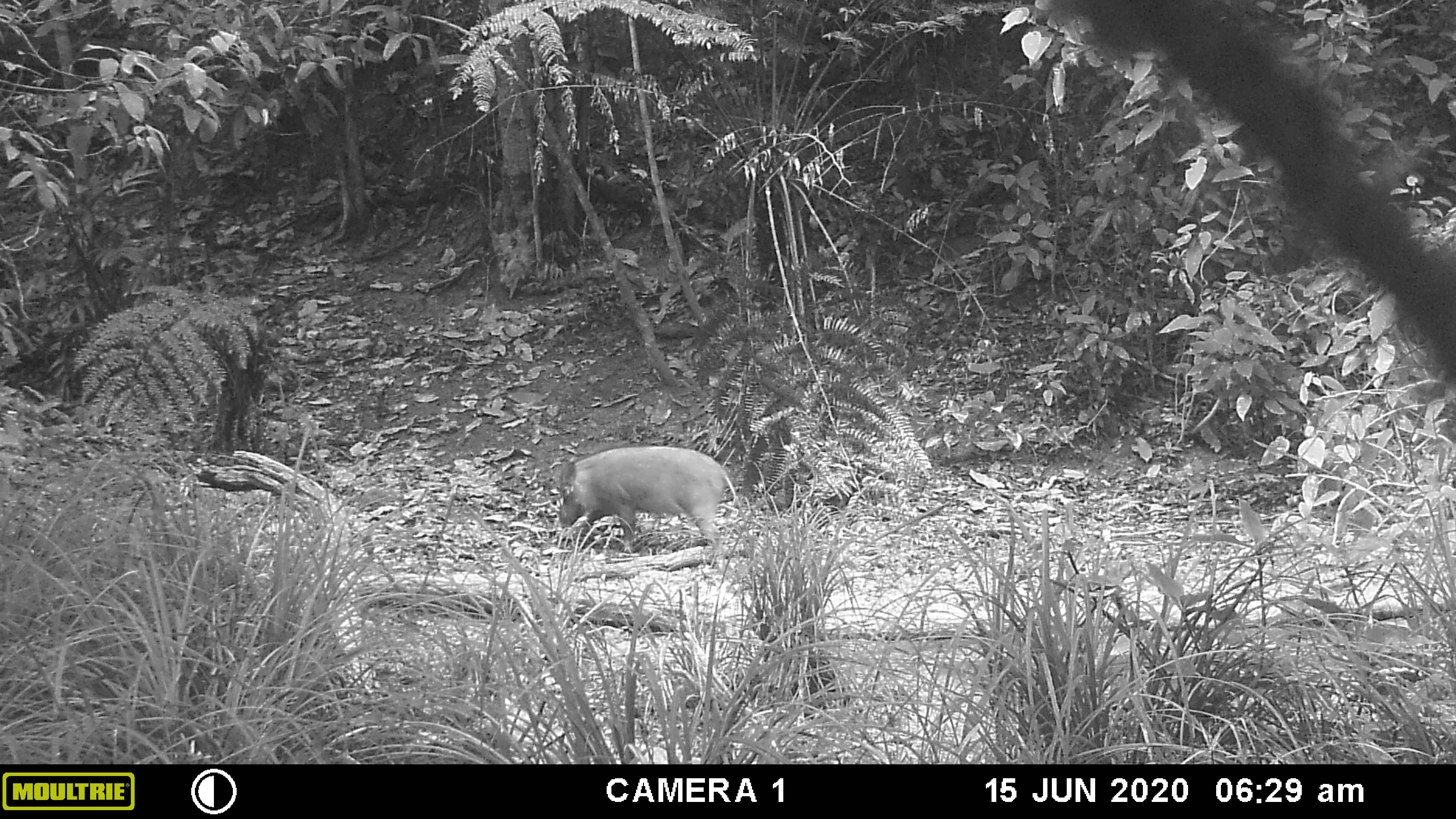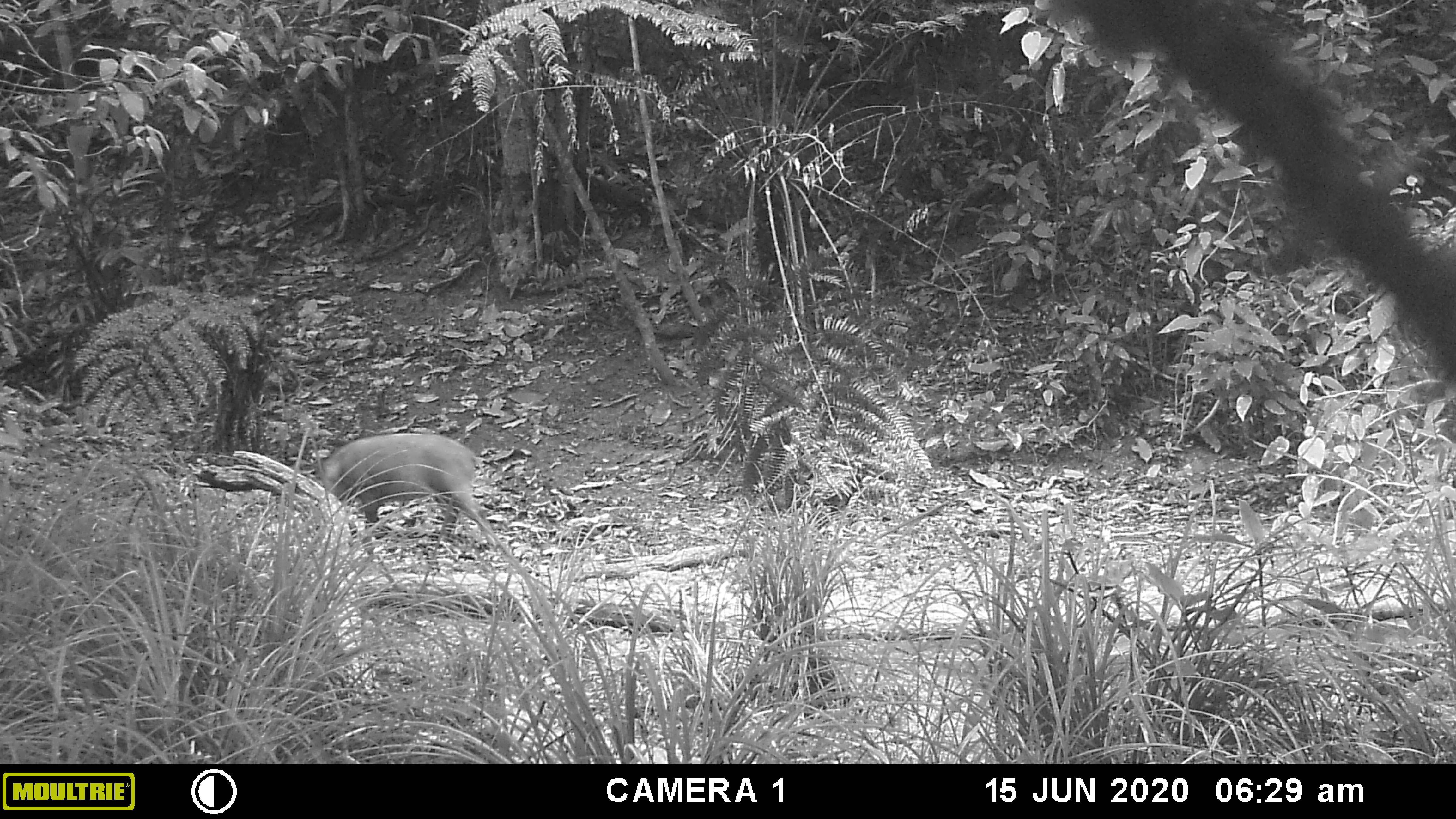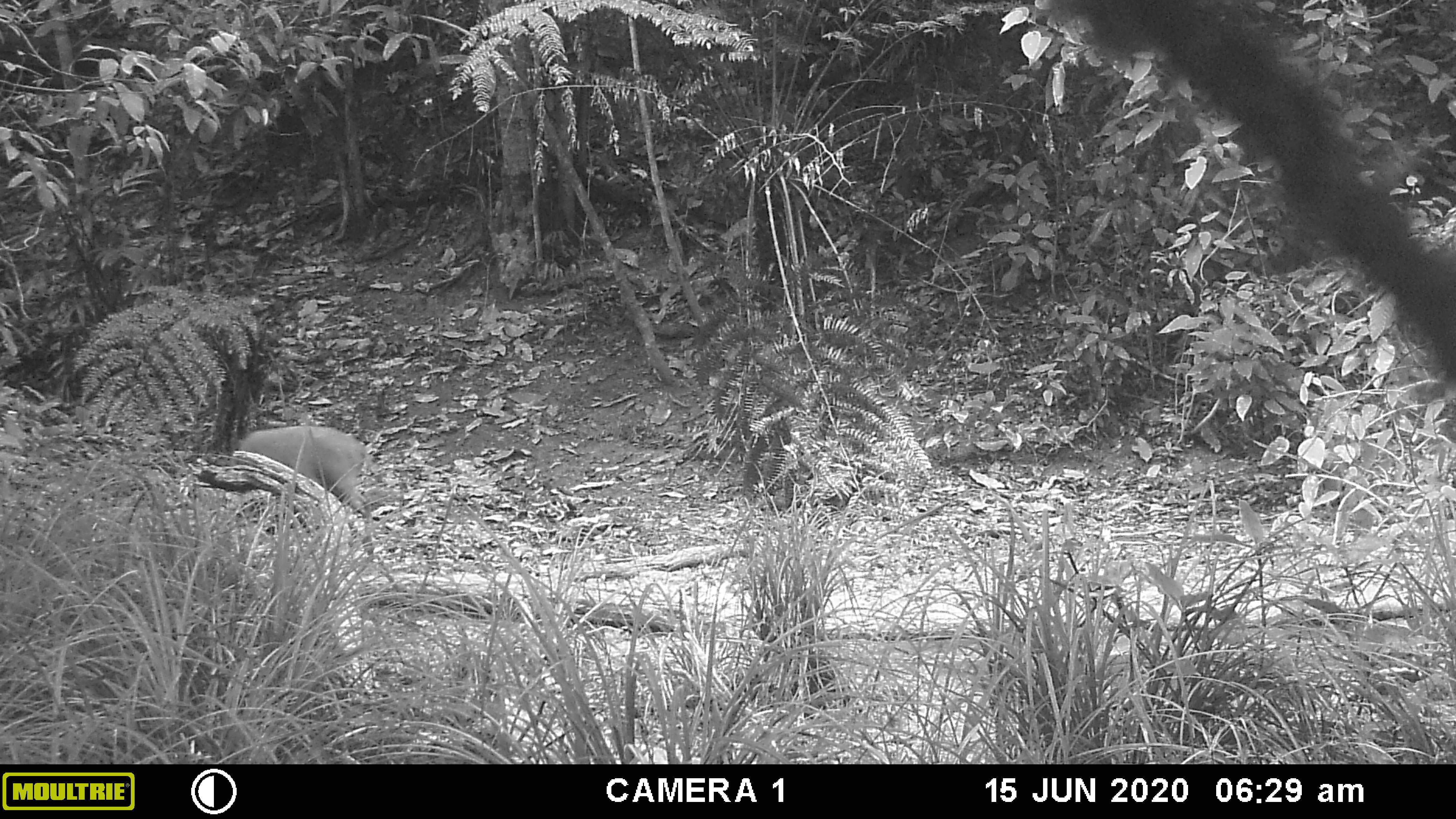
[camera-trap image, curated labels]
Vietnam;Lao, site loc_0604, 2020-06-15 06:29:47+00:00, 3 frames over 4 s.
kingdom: Animalia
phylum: Chordata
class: Mammalia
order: Artiodactyla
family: Suidae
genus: Sus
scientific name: Sus scrofa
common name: eurasian wild pig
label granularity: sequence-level